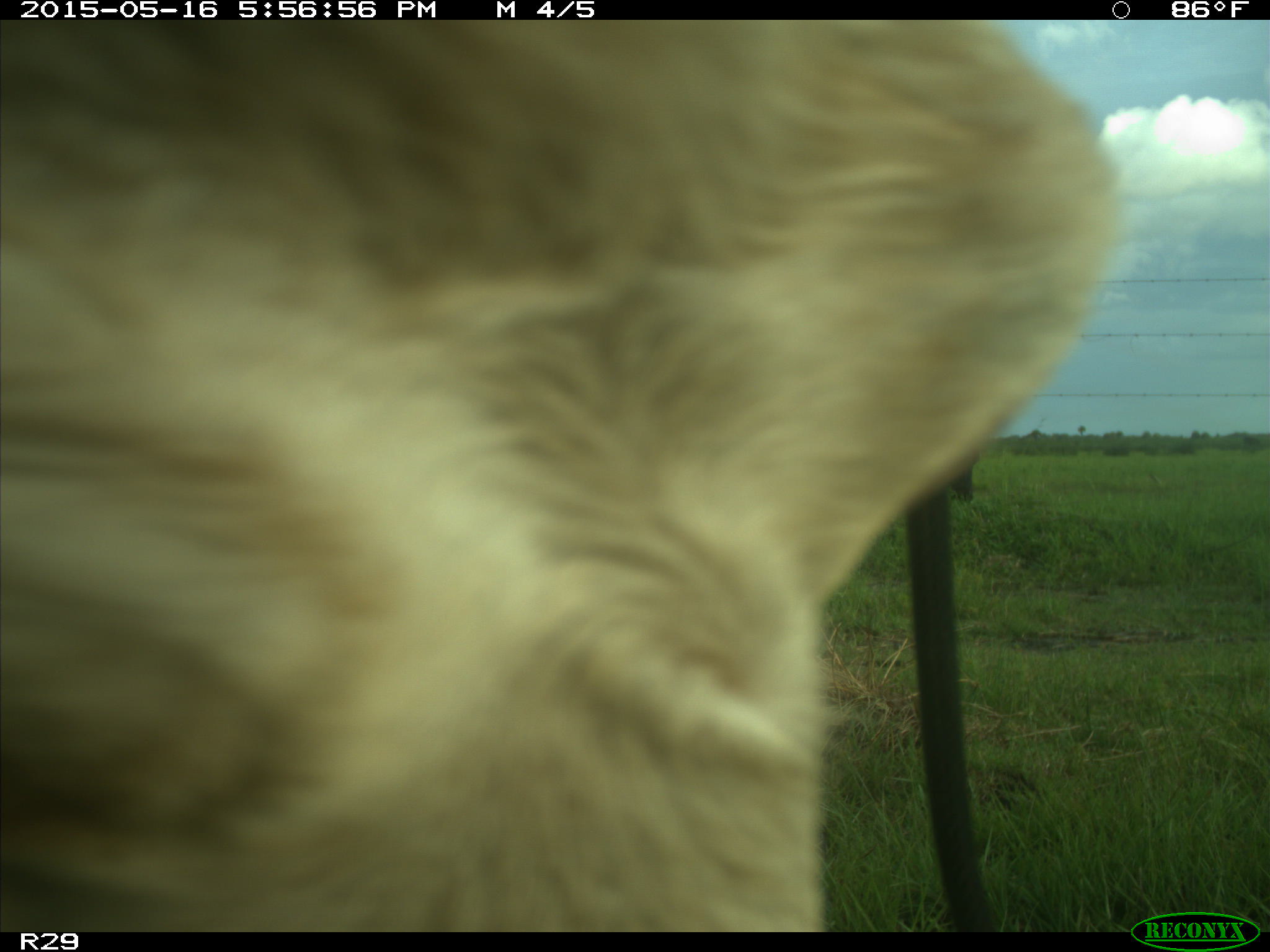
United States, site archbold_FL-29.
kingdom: Animalia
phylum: Chordata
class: Mammalia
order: Artiodactyla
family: Bovidae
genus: Bos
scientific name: Bos taurus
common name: domestic cow